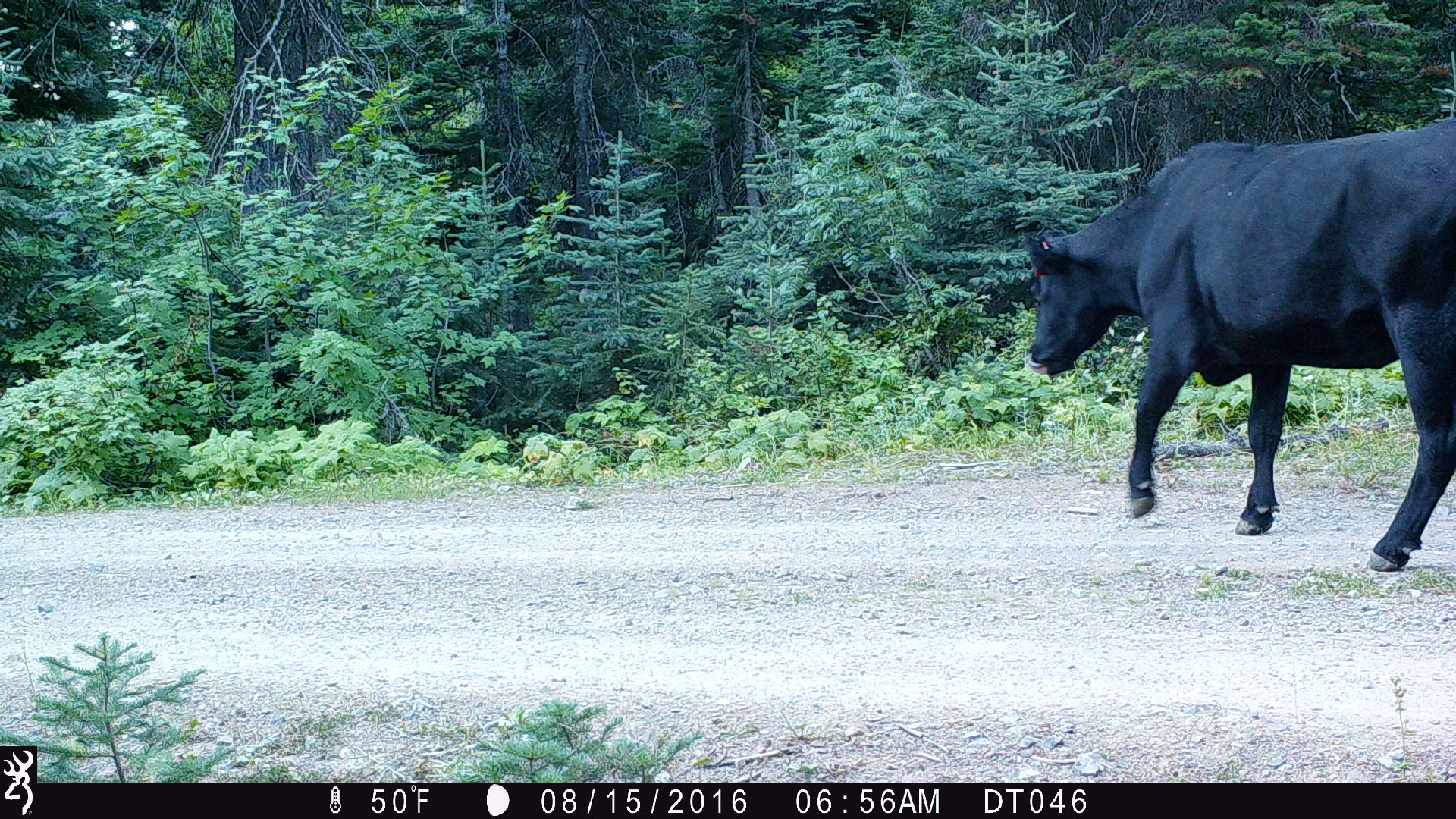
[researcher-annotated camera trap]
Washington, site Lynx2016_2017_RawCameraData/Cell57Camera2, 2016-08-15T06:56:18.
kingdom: Animalia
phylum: Chordata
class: Mammalia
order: Artiodactyla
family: Bovidae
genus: Bos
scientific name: Bos taurus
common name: domestic cattle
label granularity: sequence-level